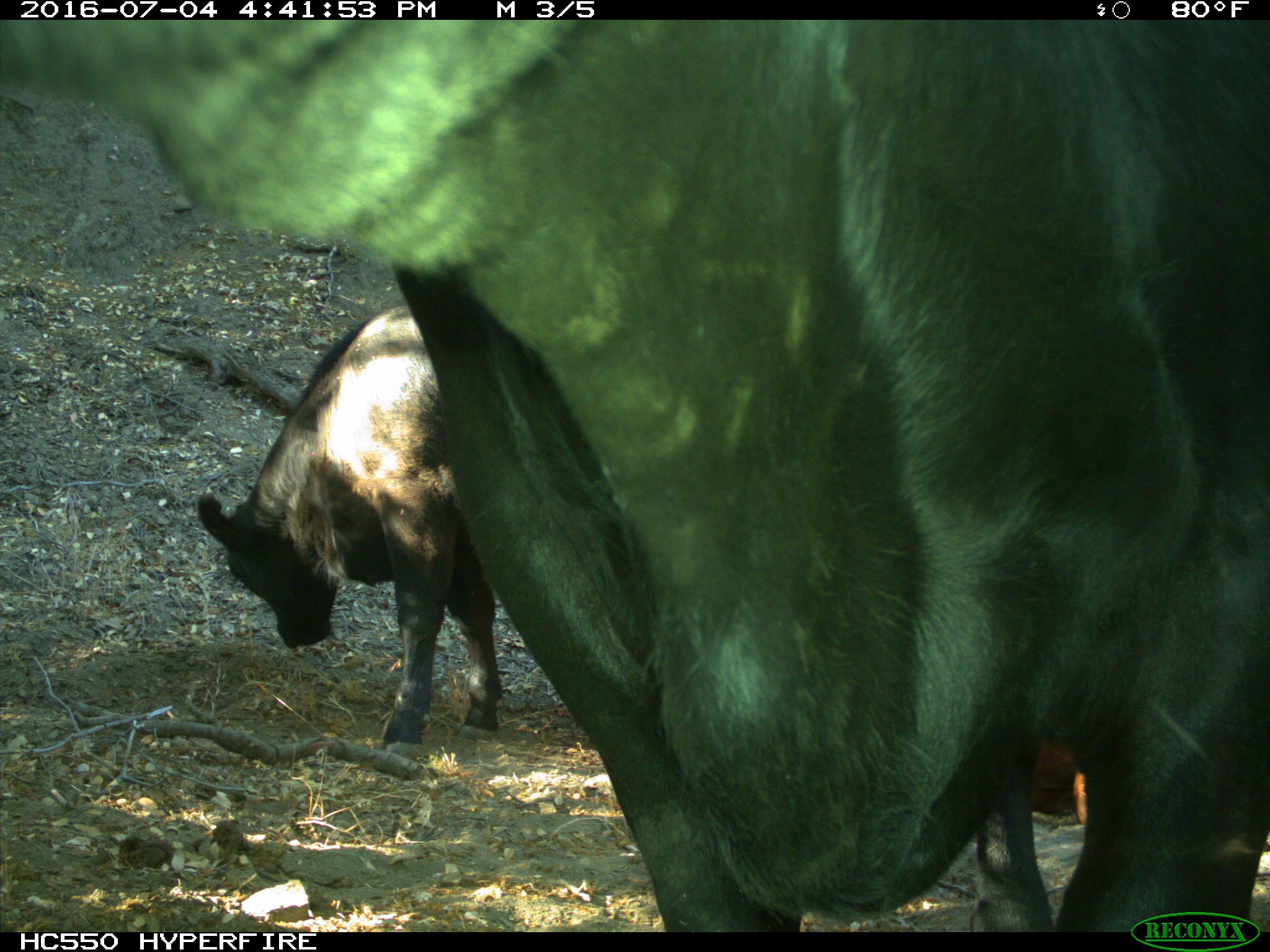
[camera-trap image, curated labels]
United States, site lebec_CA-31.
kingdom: Animalia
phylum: Chordata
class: Mammalia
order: Artiodactyla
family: Bovidae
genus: Bos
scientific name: Bos taurus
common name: domestic cow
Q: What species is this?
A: Bos taurus (domestic cow).